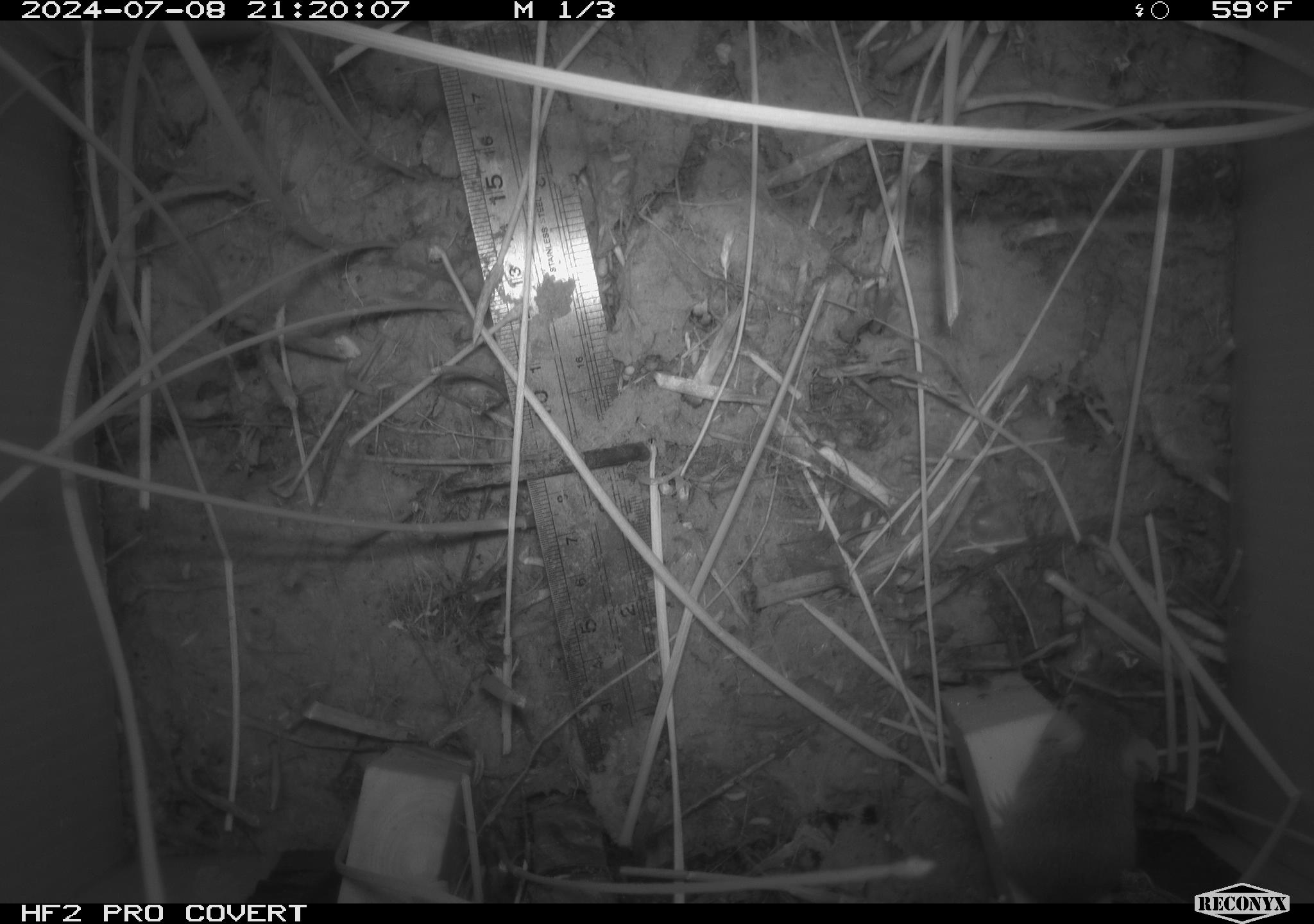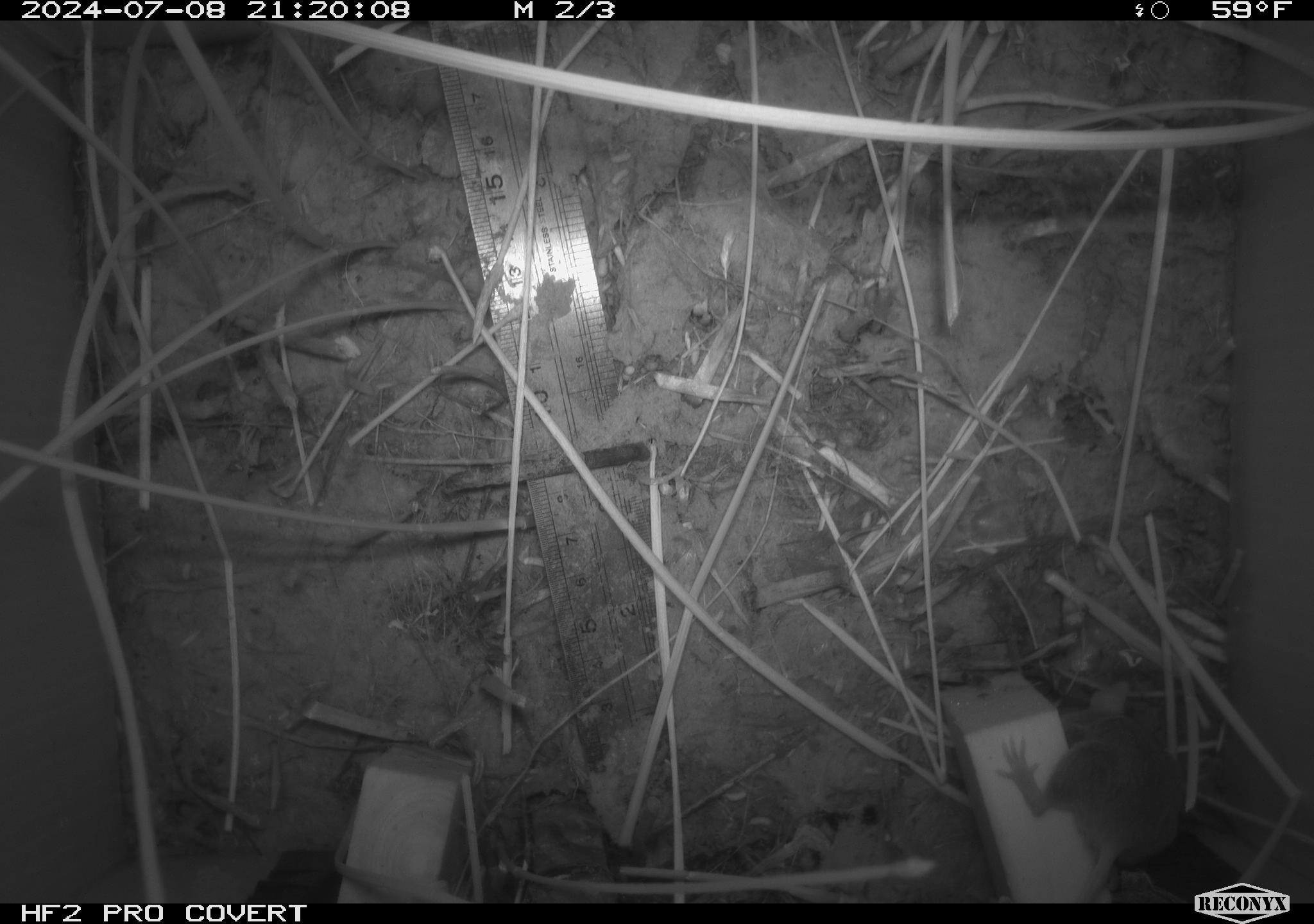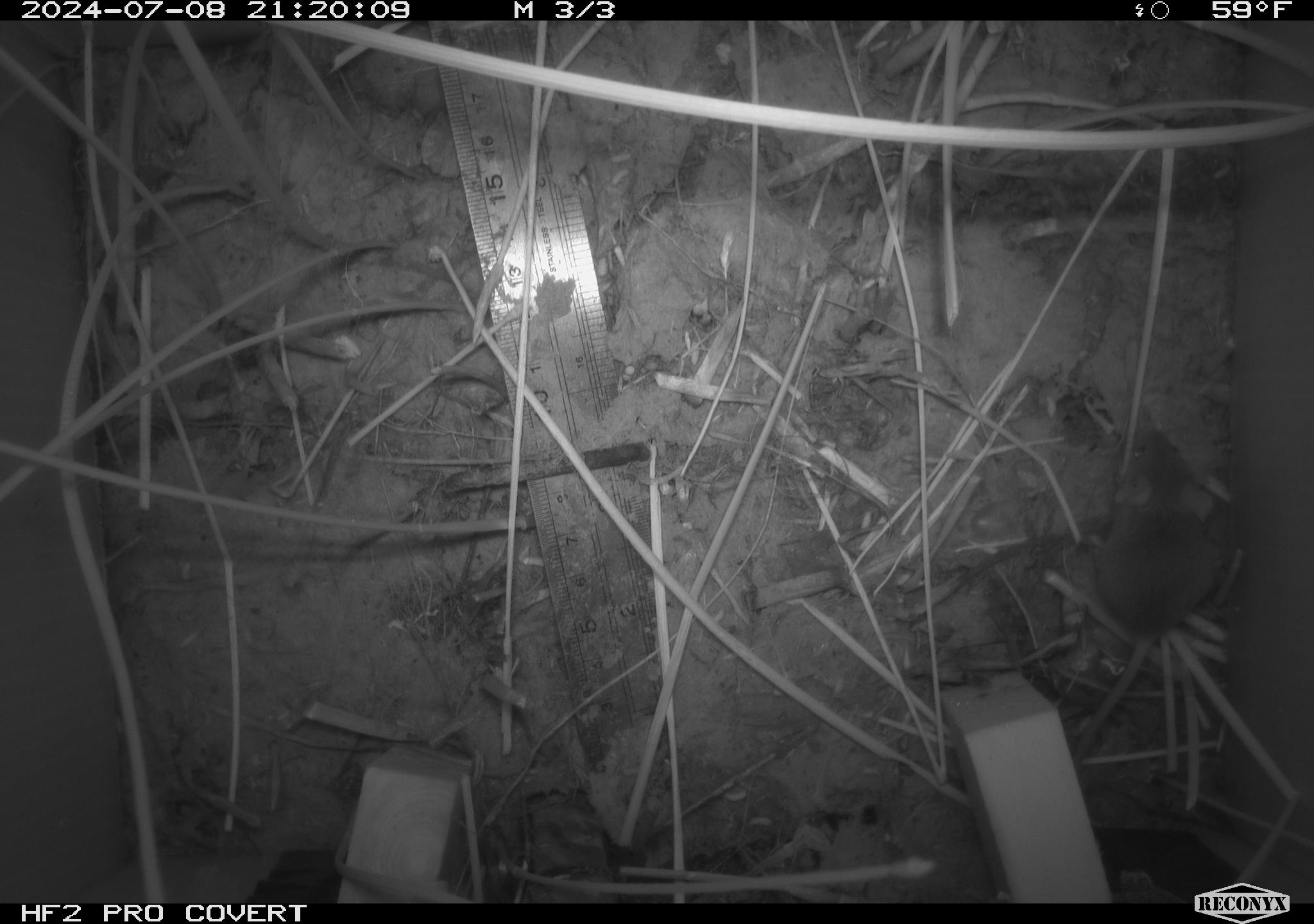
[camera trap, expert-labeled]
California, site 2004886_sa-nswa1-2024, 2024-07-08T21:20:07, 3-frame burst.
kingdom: Animalia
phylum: Chordata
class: Mammalia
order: Rodentia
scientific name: Rodentia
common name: rodent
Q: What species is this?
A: Rodent (Rodentia).